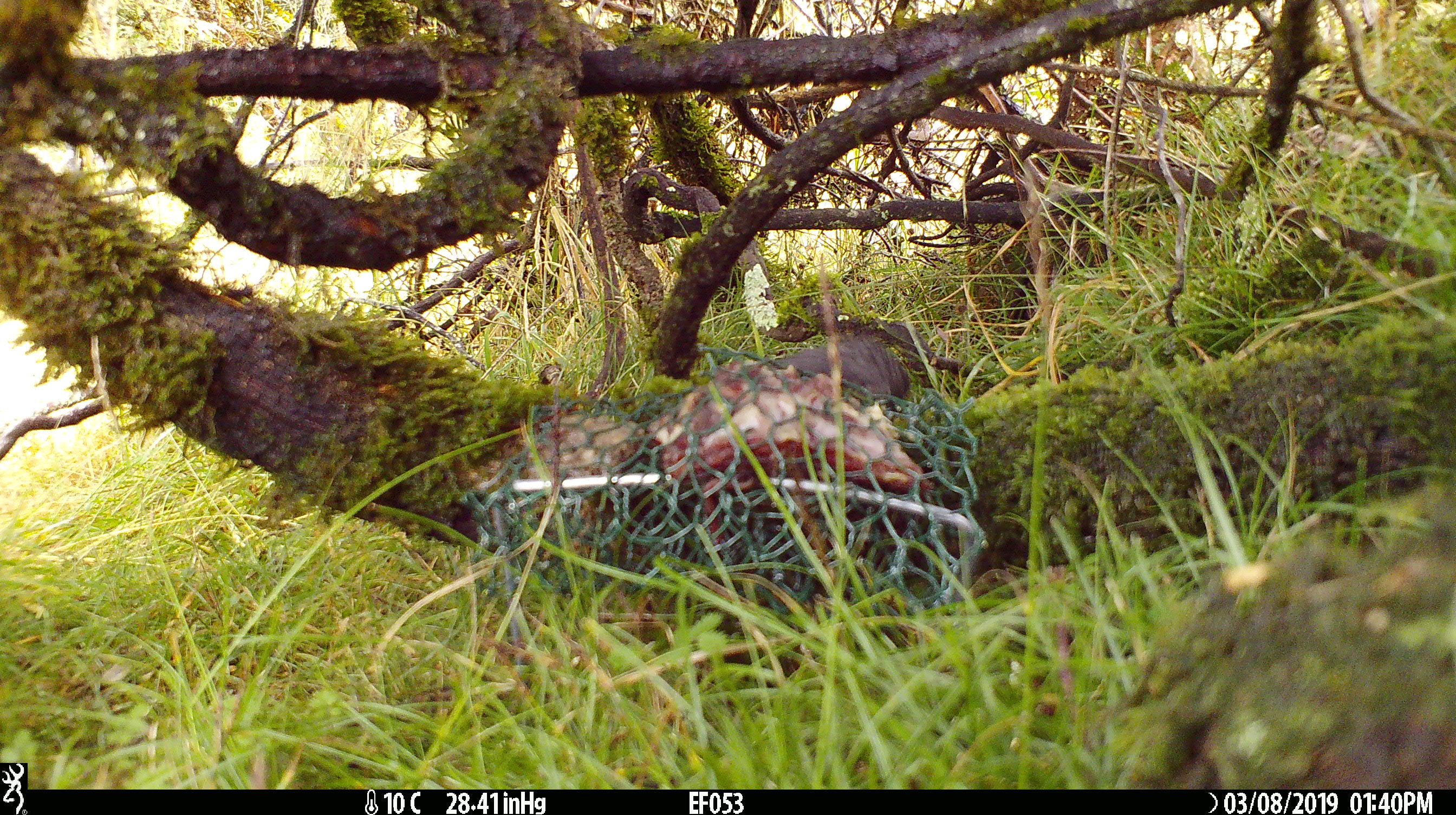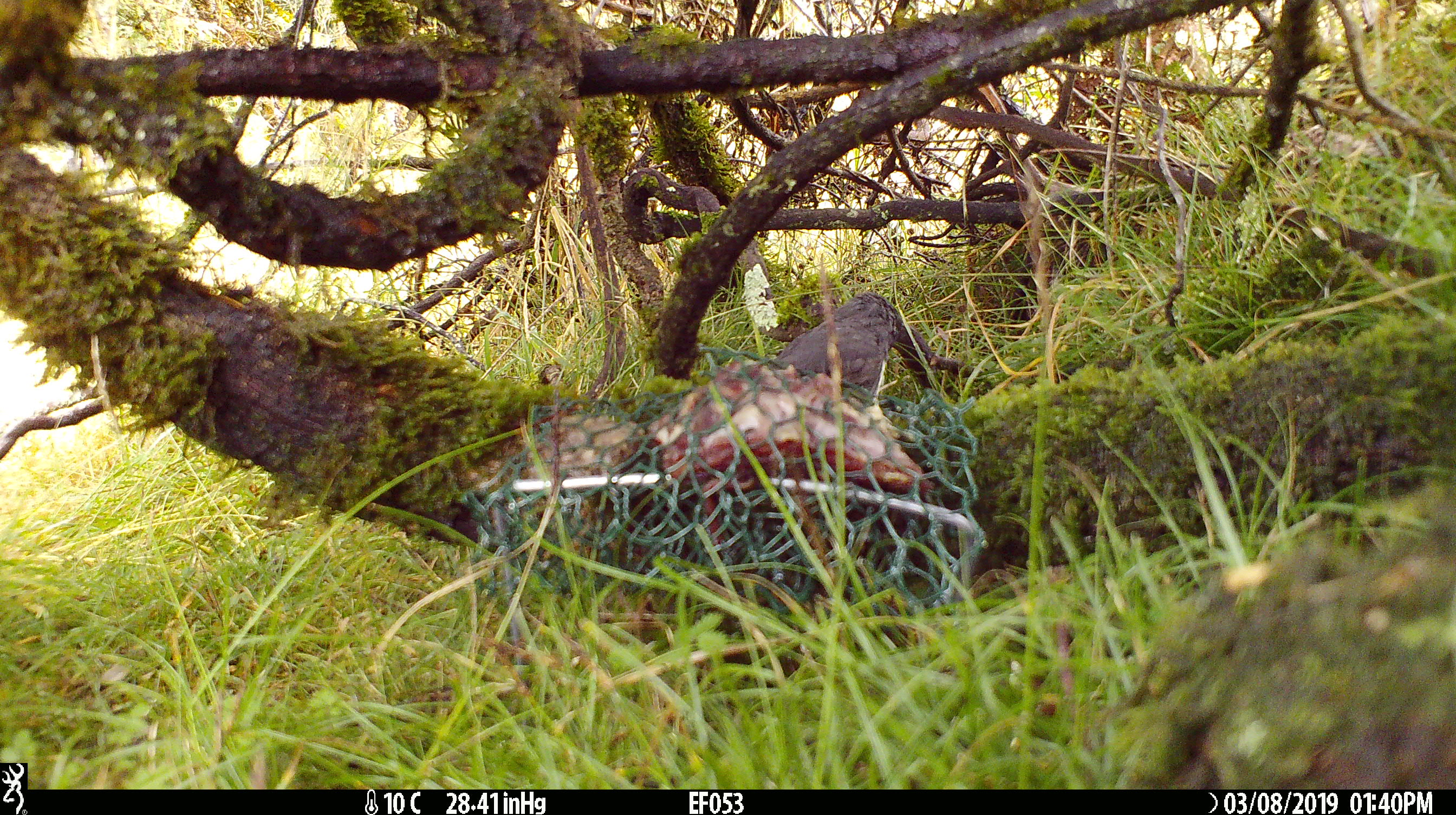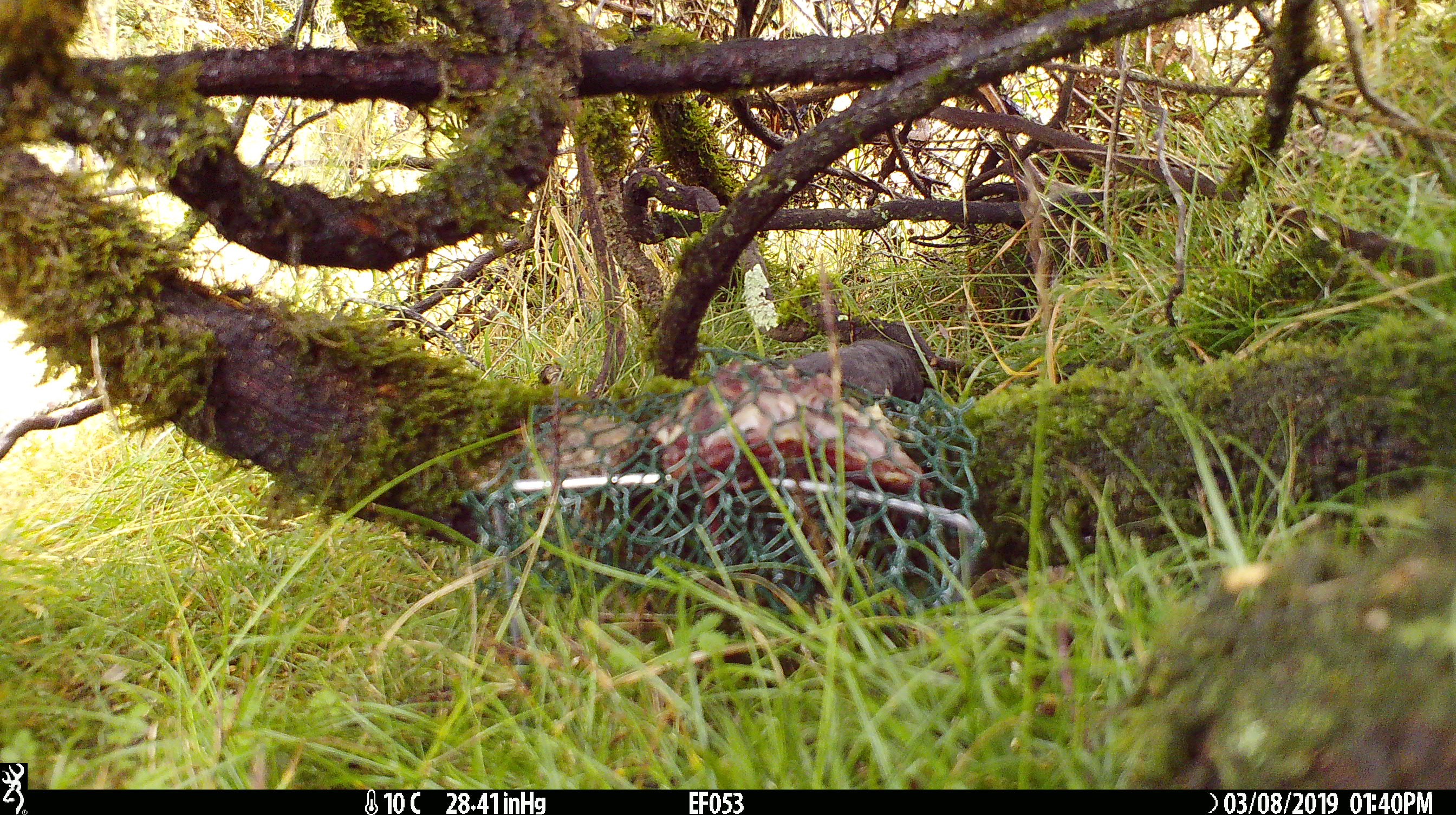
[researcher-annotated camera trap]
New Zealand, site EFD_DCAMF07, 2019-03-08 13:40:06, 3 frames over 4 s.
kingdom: Animalia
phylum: Chordata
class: Aves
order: Passeriformes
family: Petroicidae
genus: Petroica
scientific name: Petroica australis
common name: new zealand robin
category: robin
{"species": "robin (new zealand robin) (Petroica australis)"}